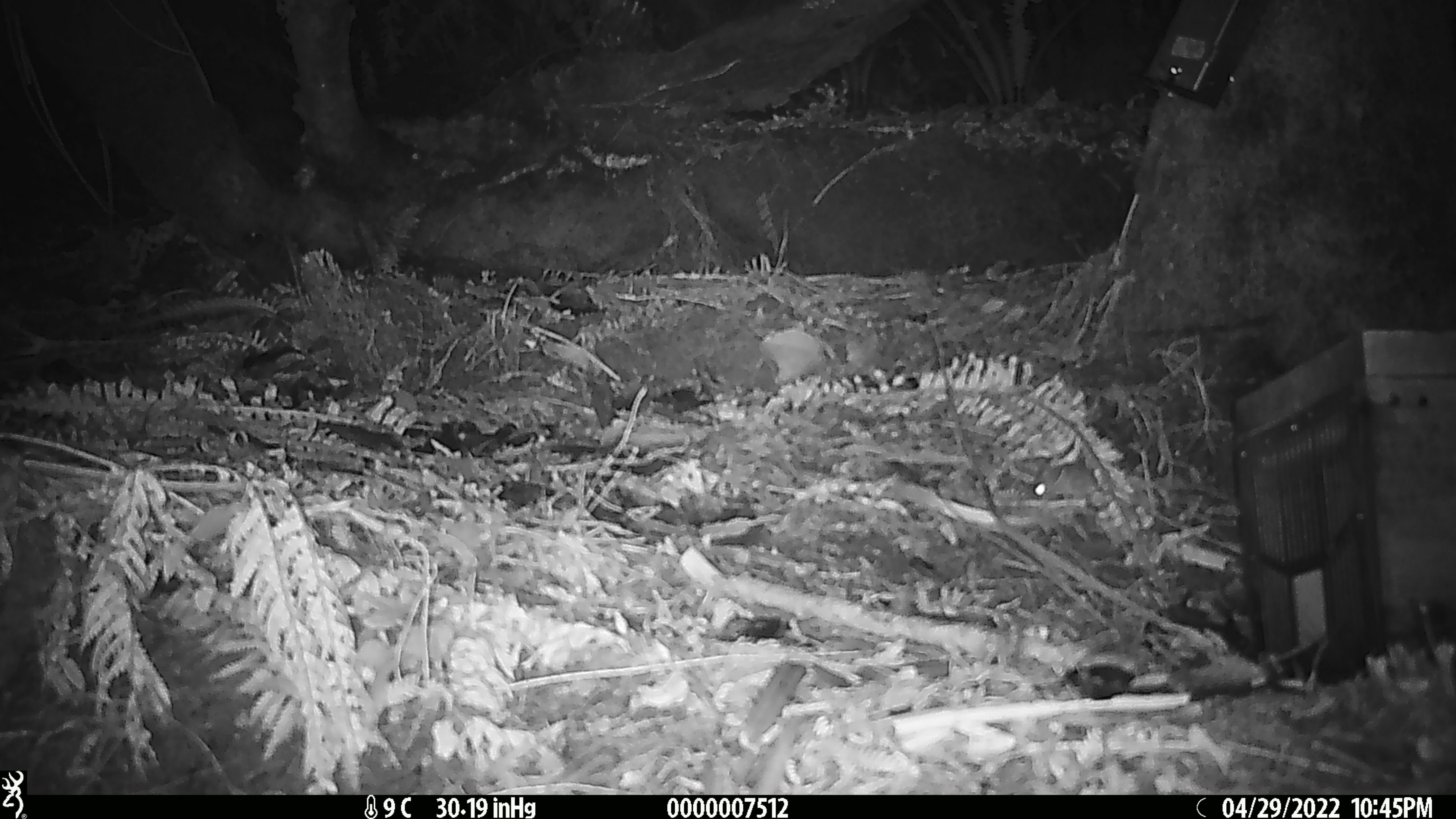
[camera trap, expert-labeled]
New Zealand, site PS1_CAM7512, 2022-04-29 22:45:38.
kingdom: Animalia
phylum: Chordata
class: Mammalia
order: Rodentia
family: Muridae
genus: Mus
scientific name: Mus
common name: mouse